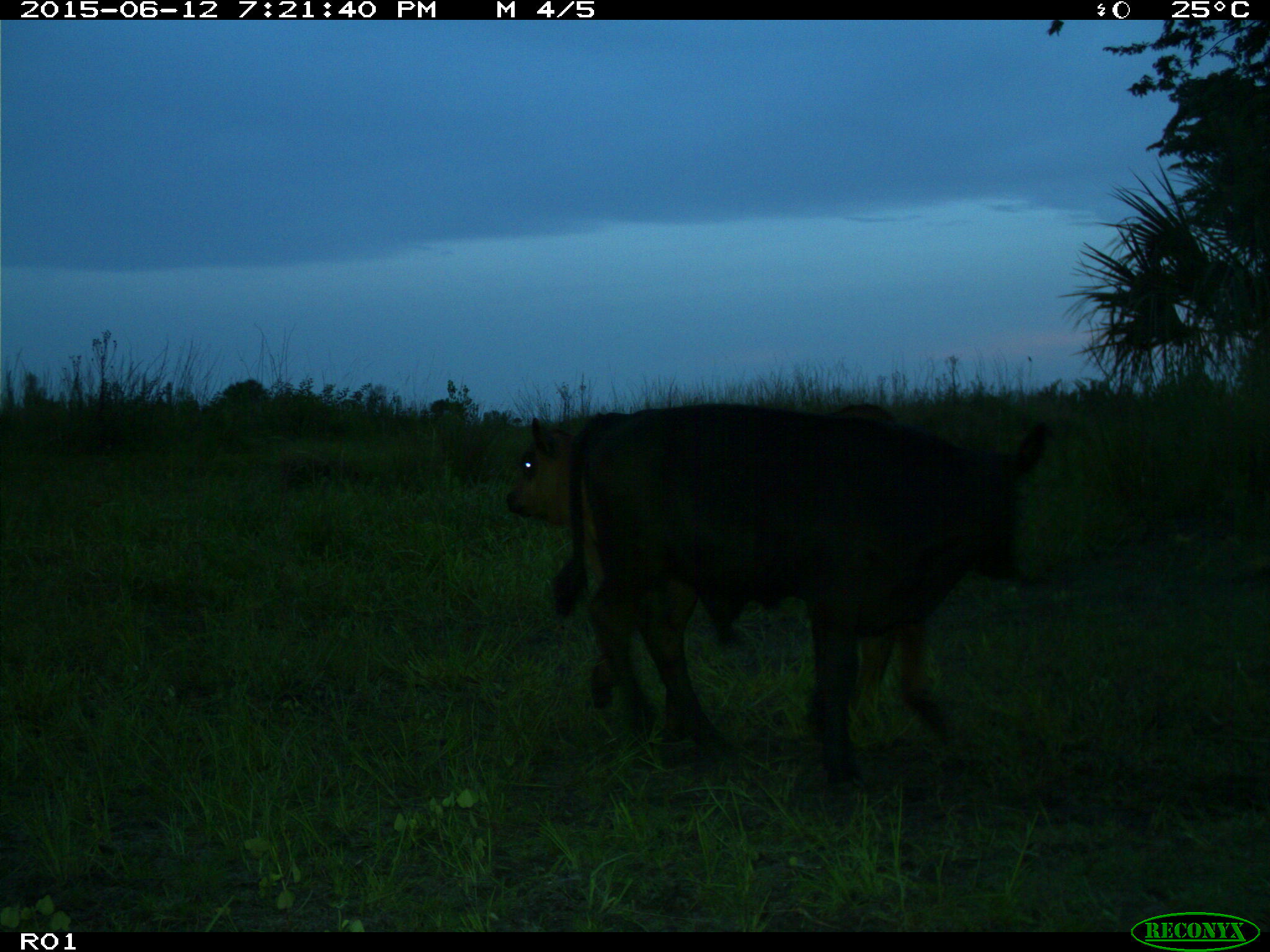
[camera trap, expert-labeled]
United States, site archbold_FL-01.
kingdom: Animalia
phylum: Chordata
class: Mammalia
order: Artiodactyla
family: Bovidae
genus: Bos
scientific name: Bos taurus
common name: domestic cow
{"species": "Bos taurus (domestic cow)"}